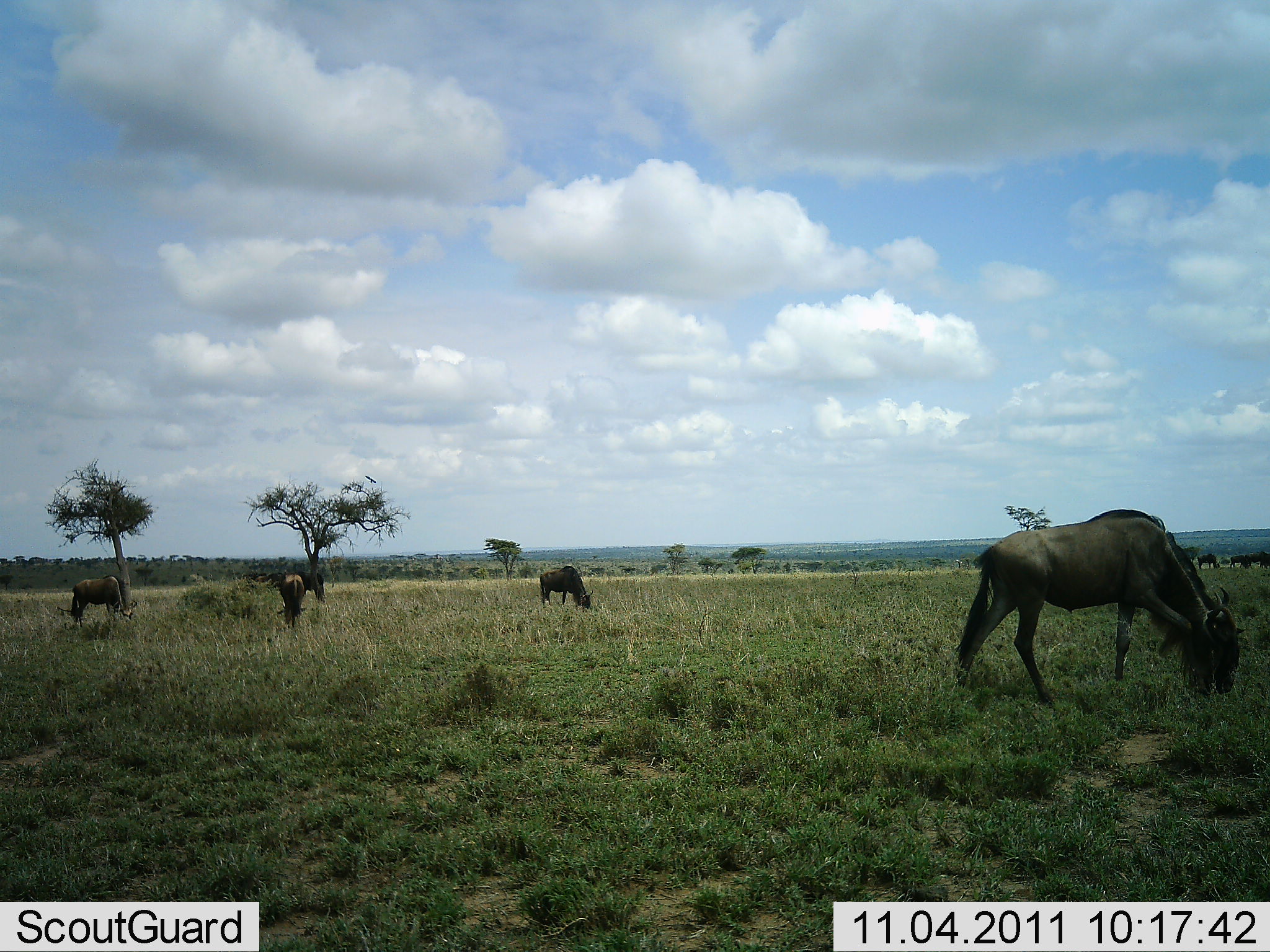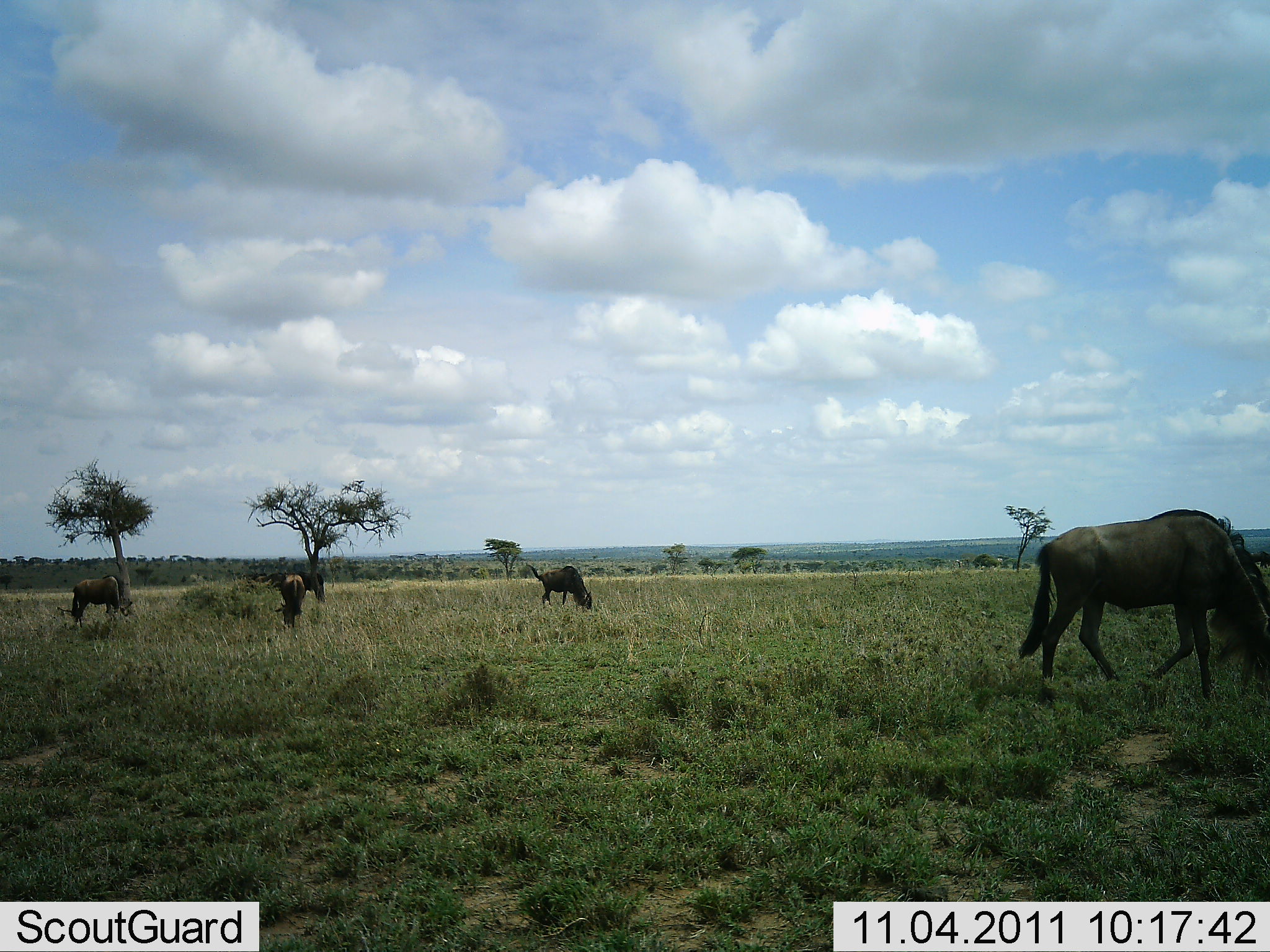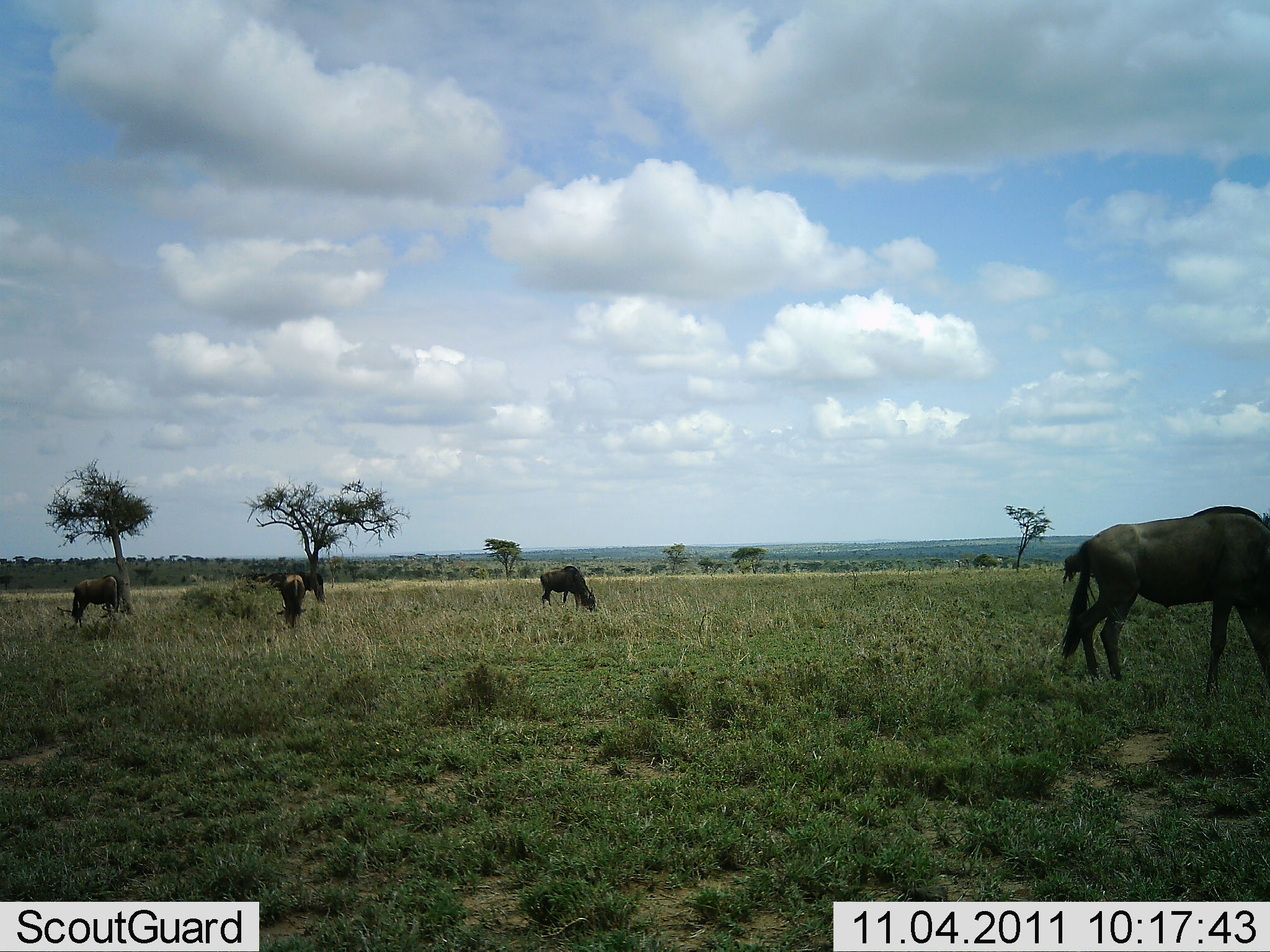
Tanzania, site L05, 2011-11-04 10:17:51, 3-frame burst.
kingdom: Animalia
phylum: Chordata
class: Mammalia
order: Artiodactyla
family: Bovidae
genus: Connochaetes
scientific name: Connochaetes taurinus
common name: blue wildebeest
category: wildebeest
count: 4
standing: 18%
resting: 0%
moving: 18%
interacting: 0%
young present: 0%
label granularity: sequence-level